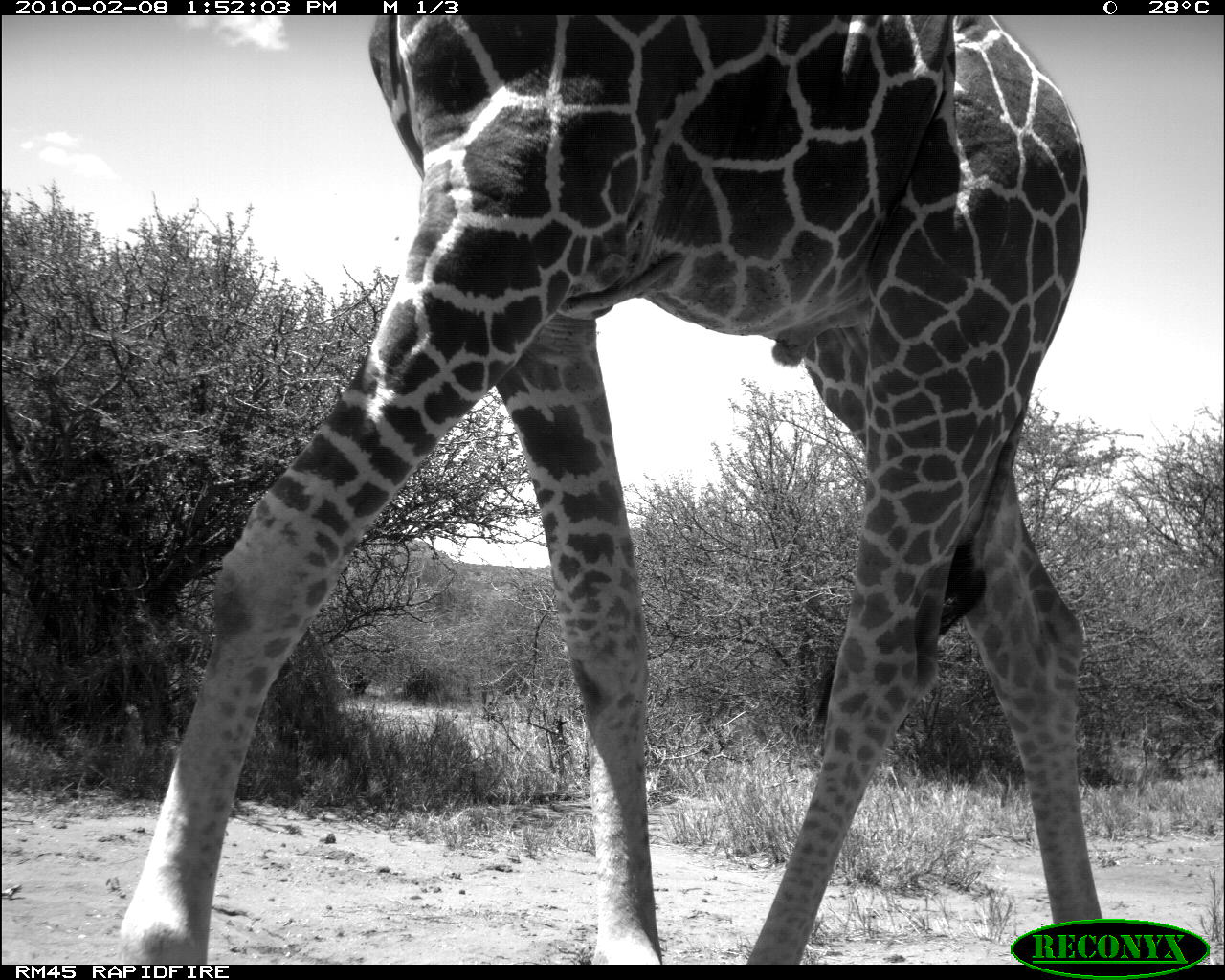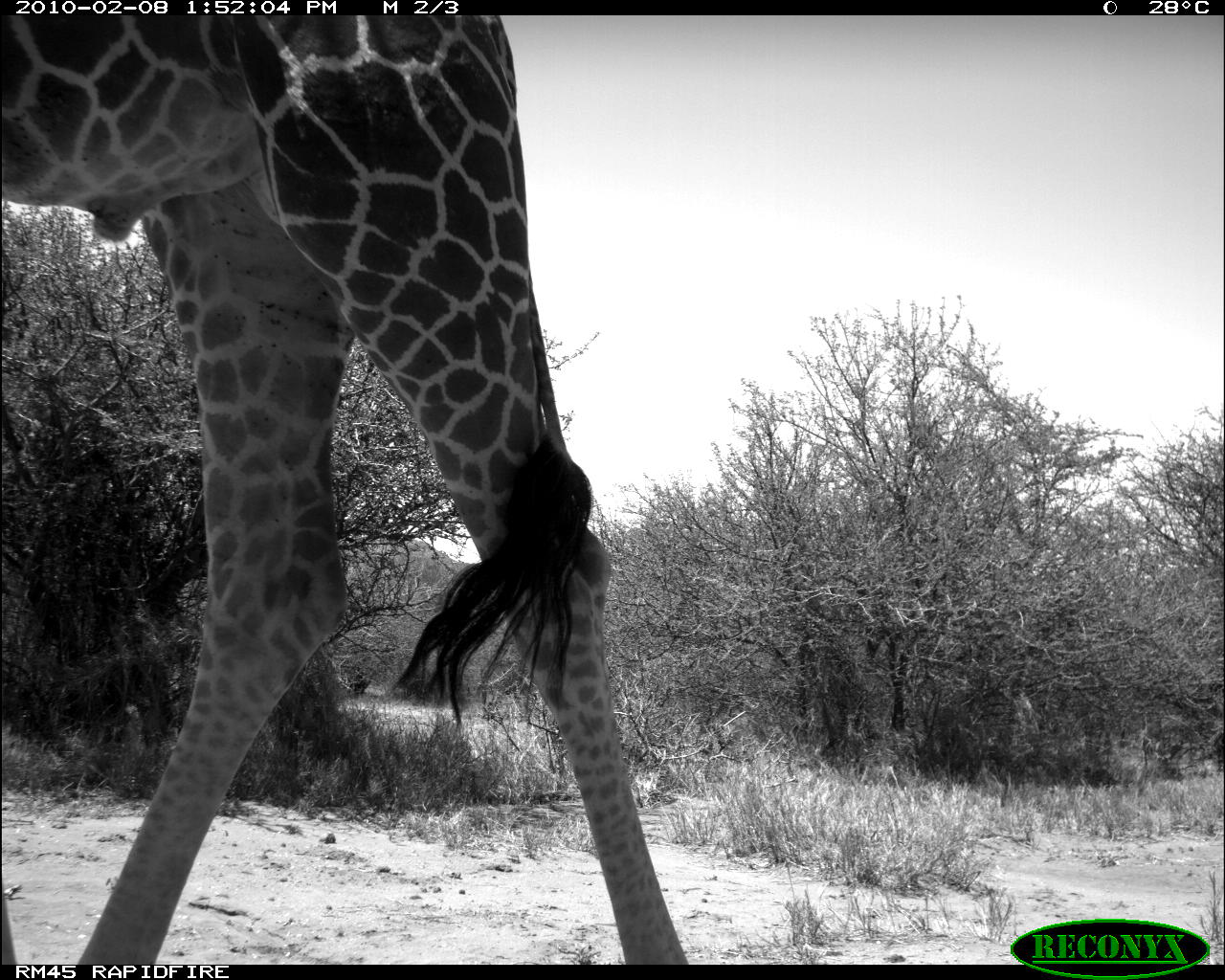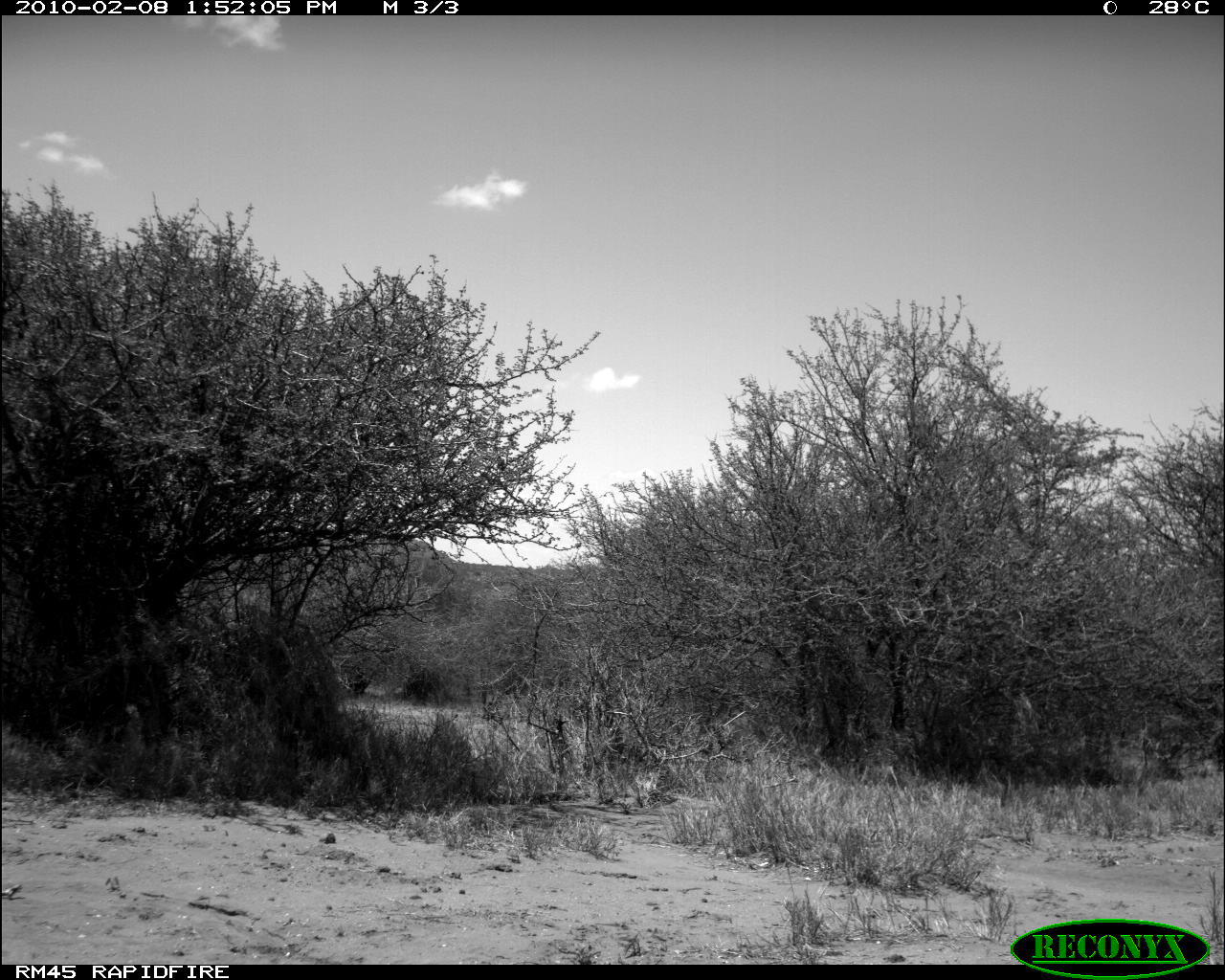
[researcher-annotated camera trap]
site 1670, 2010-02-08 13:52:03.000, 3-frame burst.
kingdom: Animalia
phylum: Chordata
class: Mammalia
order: Artiodactyla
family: Giraffidae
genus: Giraffa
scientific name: Giraffa camelopardalis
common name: giraffe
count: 1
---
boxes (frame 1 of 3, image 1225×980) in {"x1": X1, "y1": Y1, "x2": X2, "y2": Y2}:
giraffa camelopardalis: {"x1": 112, "y1": 16, "x2": 1104, "y2": 966}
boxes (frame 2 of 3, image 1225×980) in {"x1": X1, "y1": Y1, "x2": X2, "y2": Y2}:
giraffa camelopardalis: {"x1": 1, "y1": 15, "x2": 689, "y2": 966}